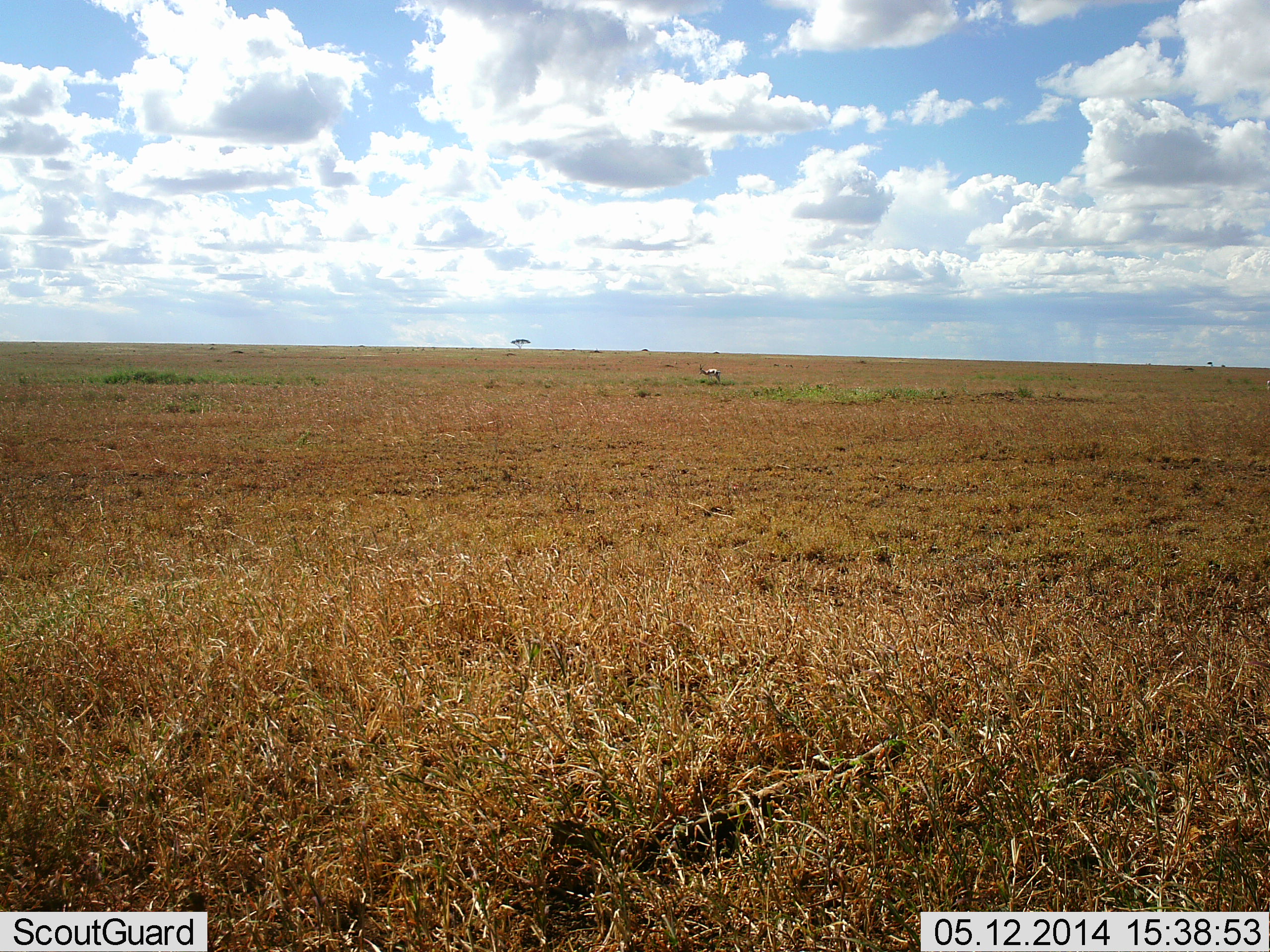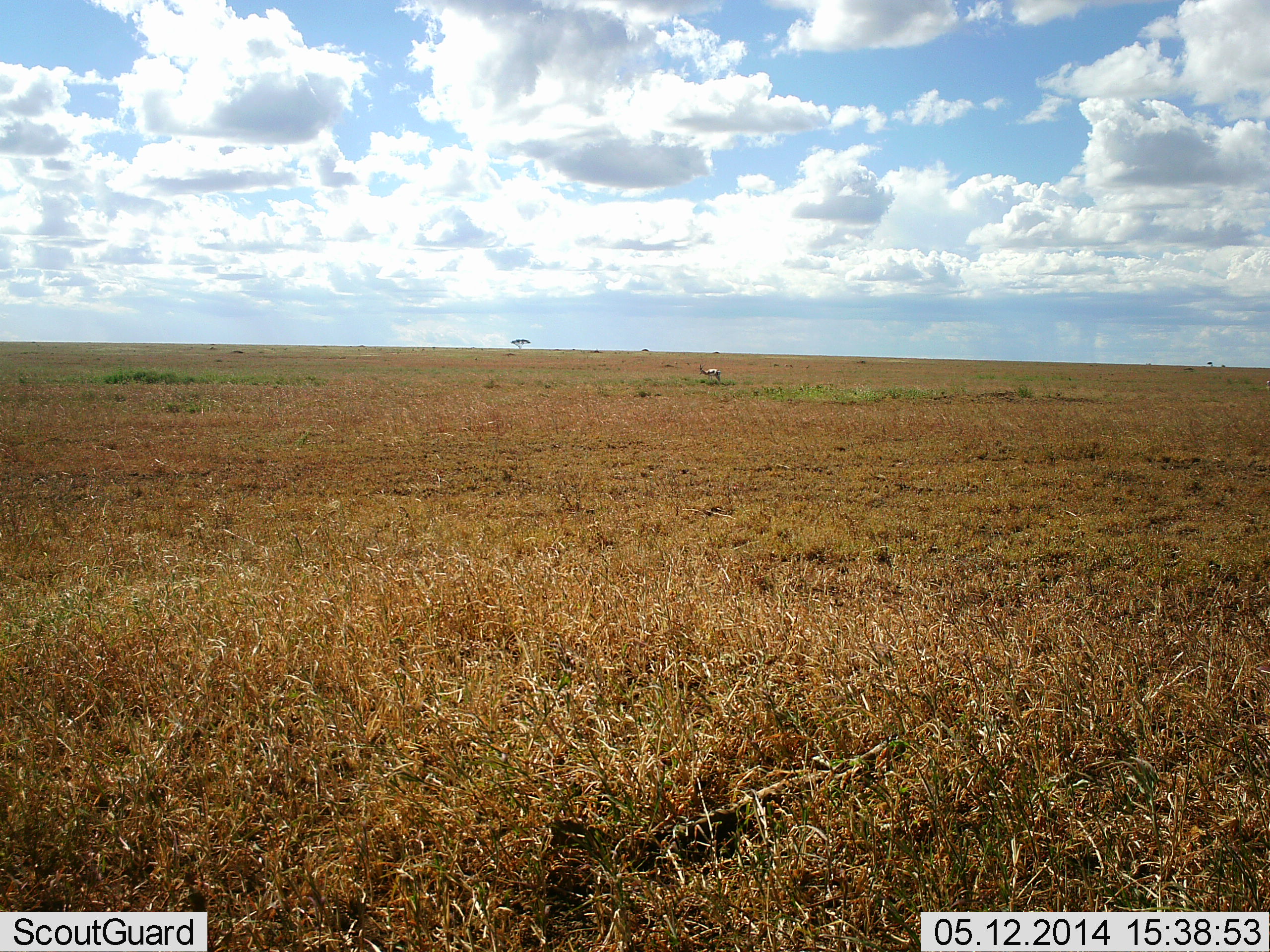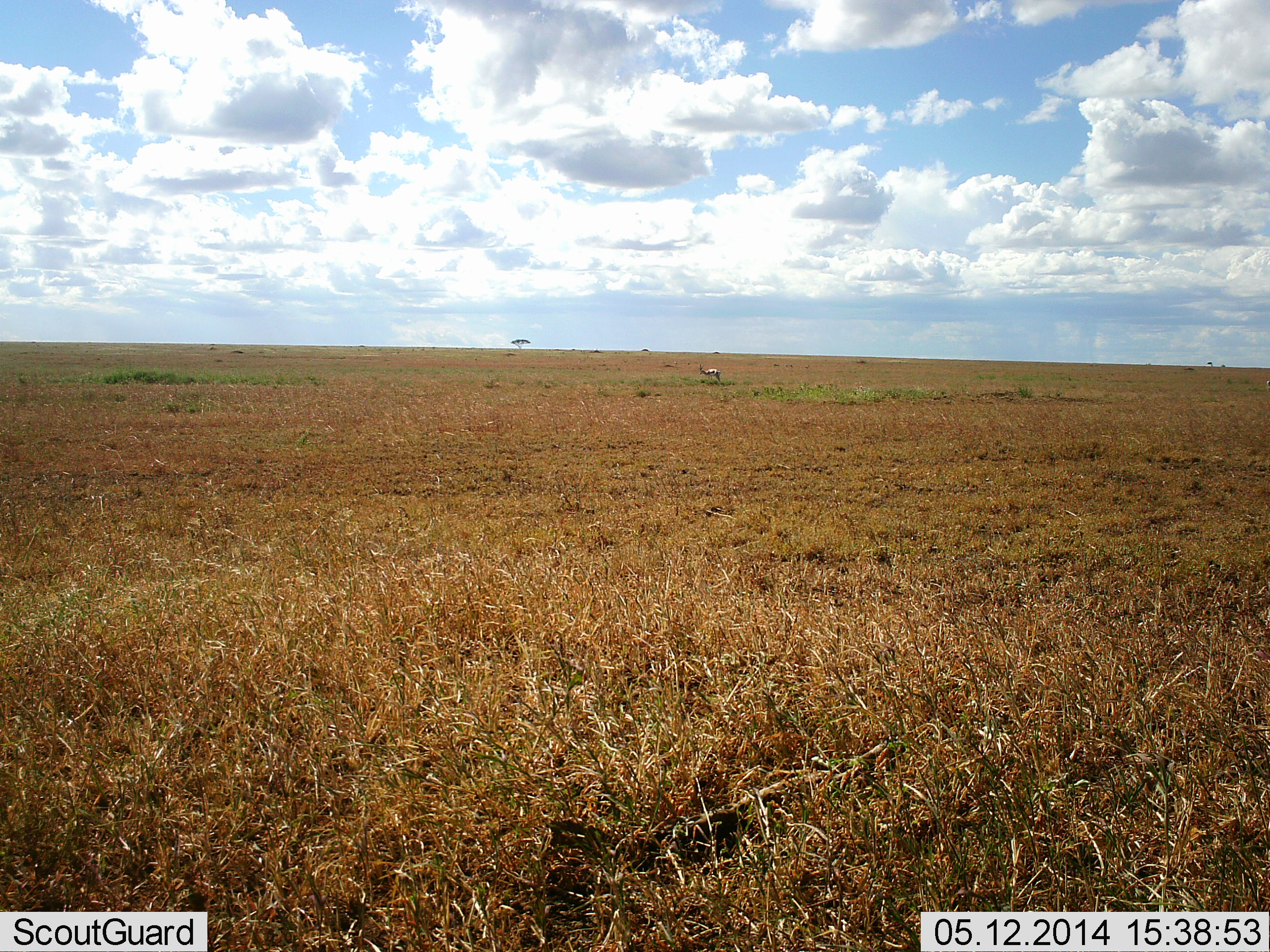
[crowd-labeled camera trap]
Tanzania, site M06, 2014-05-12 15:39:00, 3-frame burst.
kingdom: Animalia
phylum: Chordata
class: Mammalia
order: Artiodactyla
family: Bovidae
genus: Nanger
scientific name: Nanger granti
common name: grant's gazelle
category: gazellegrants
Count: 1.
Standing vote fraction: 100%.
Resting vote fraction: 0%.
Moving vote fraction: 0%.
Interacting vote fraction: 0%.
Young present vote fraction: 0%.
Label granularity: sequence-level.